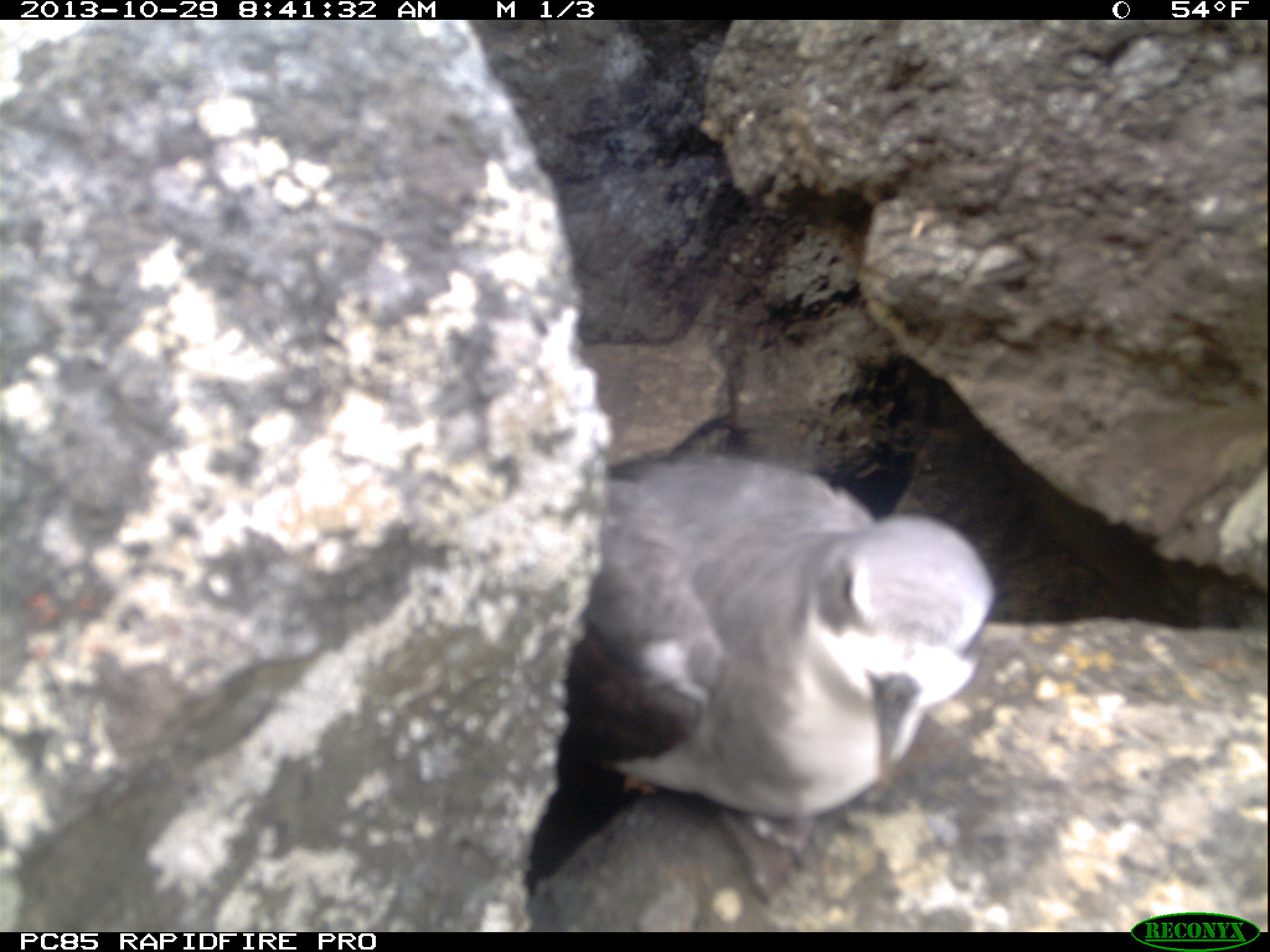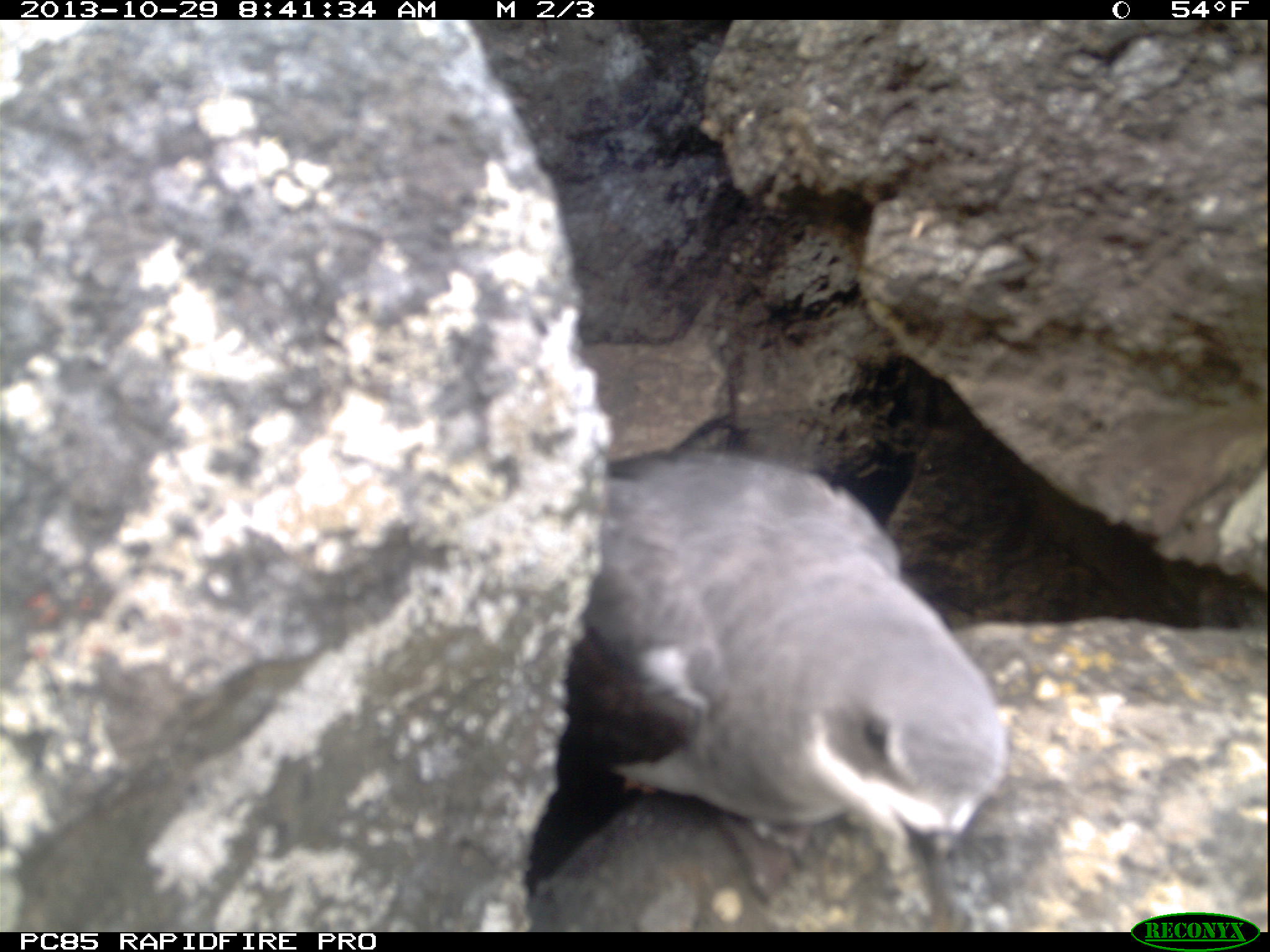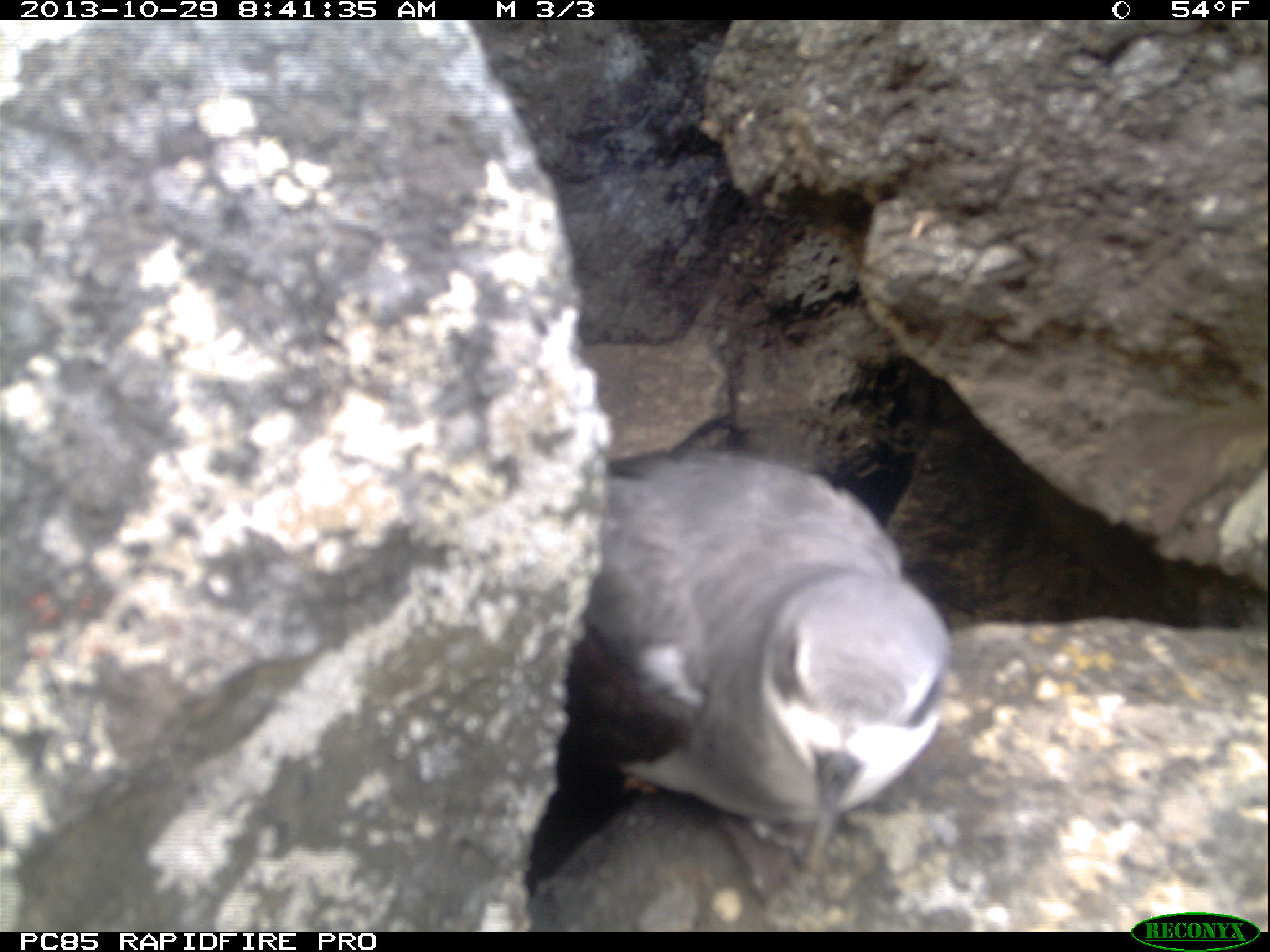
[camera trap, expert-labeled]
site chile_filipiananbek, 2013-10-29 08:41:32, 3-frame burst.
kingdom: Animalia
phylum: Chordata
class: Aves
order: Procellariiformes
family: Procellariidae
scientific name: Procellariidae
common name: petrel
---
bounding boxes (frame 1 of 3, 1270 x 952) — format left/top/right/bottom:
petrel: 520/441/1003/914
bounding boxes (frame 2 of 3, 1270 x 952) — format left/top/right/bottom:
petrel: 517/445/1008/930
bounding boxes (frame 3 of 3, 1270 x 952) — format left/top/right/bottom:
petrel: 519/441/954/917